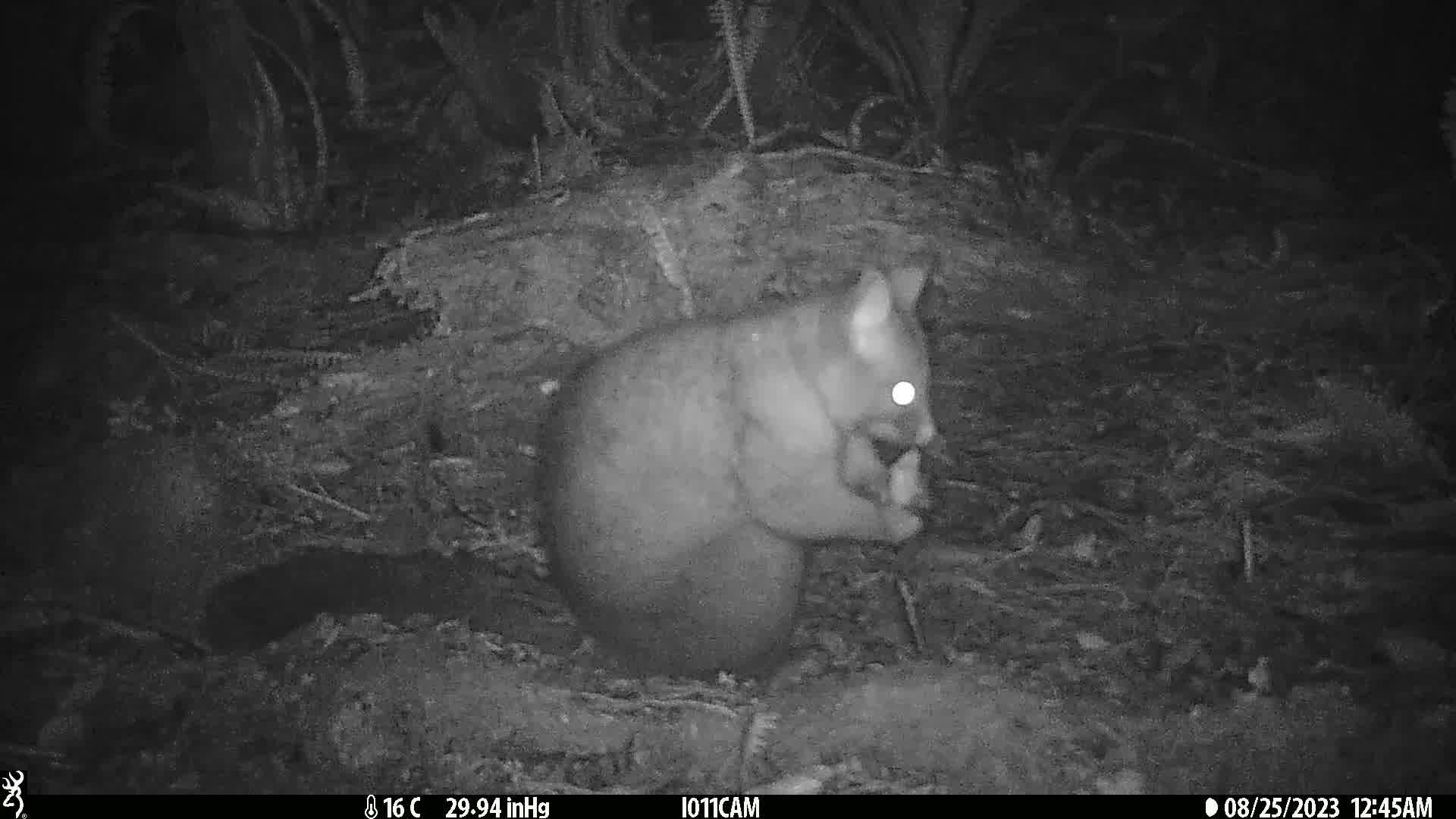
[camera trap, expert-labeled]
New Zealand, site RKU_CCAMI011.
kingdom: Animalia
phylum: Chordata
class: Mammalia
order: Diprotodontia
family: Phalangeridae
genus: Trichosurus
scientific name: Trichosurus vulpecula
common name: common brushtail possum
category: possum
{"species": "possum (common brushtail possum) (Trichosurus vulpecula)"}